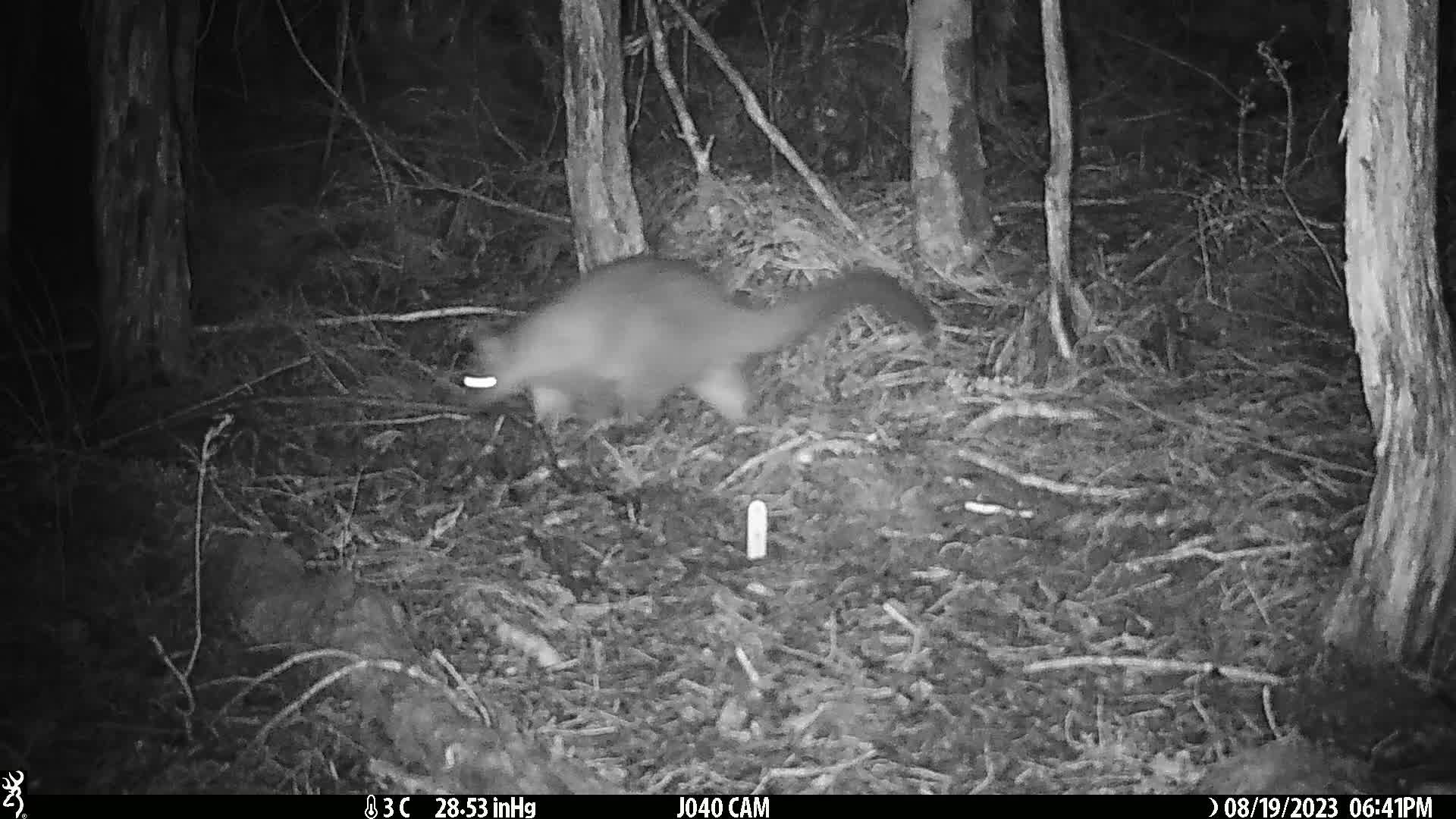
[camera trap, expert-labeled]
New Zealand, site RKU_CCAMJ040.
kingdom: Animalia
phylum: Chordata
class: Mammalia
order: Diprotodontia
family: Phalangeridae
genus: Trichosurus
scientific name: Trichosurus vulpecula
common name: common brushtail possum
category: possum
Possum (common brushtail possum) (Trichosurus vulpecula).